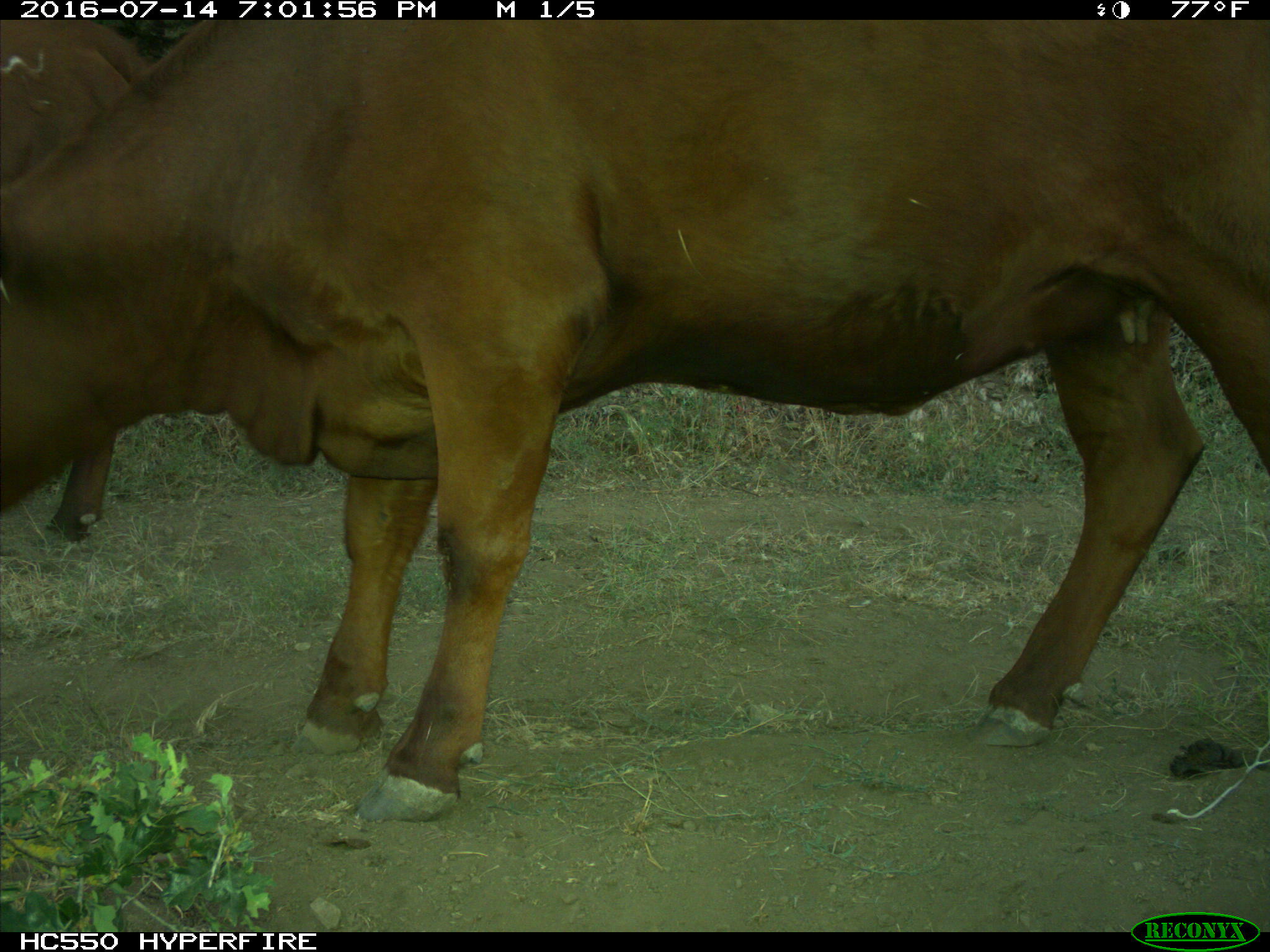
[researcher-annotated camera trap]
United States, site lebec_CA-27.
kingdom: Animalia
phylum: Chordata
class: Mammalia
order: Artiodactyla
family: Bovidae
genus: Bos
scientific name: Bos taurus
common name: domestic cow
Bos taurus (domestic cow).